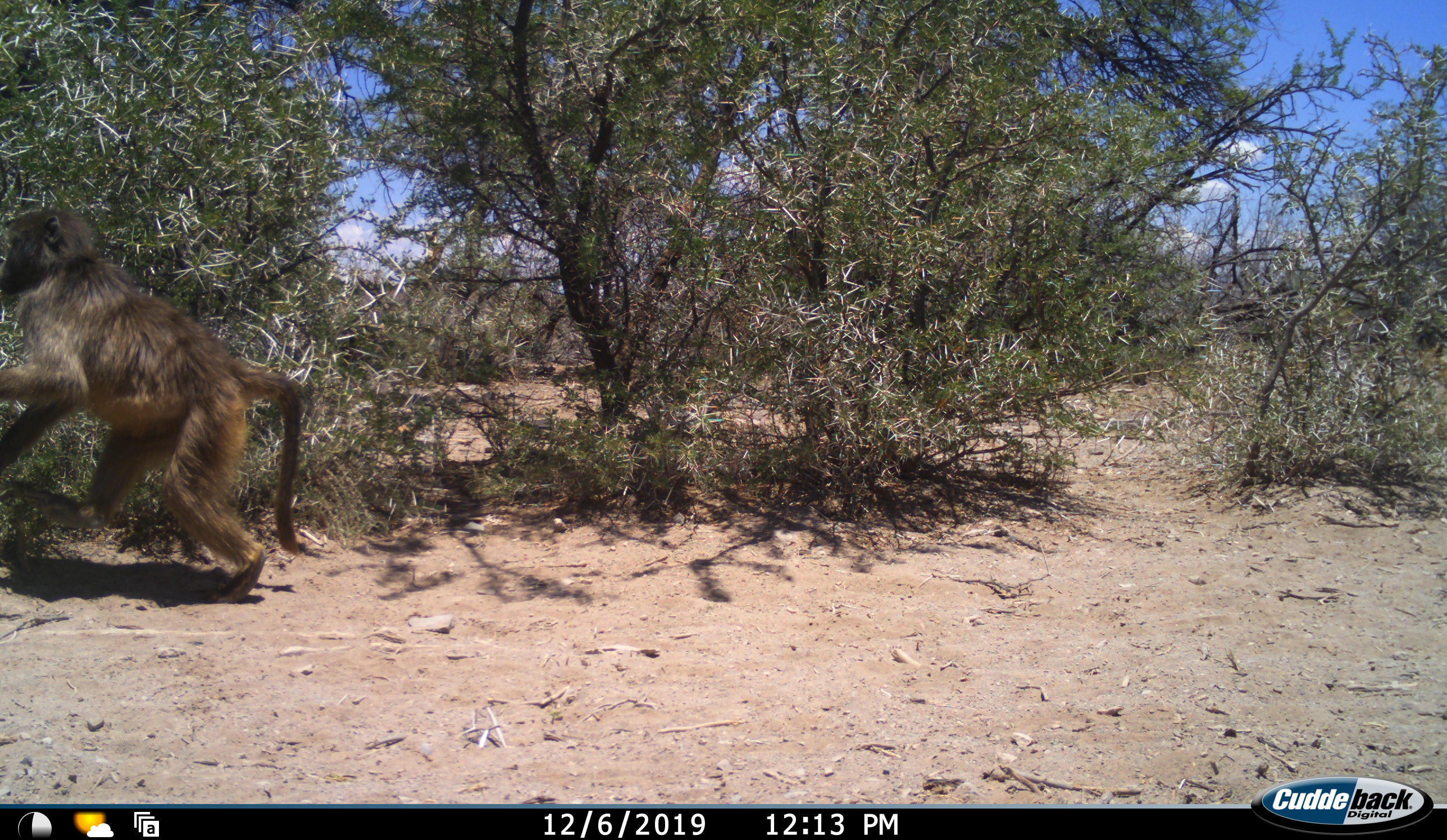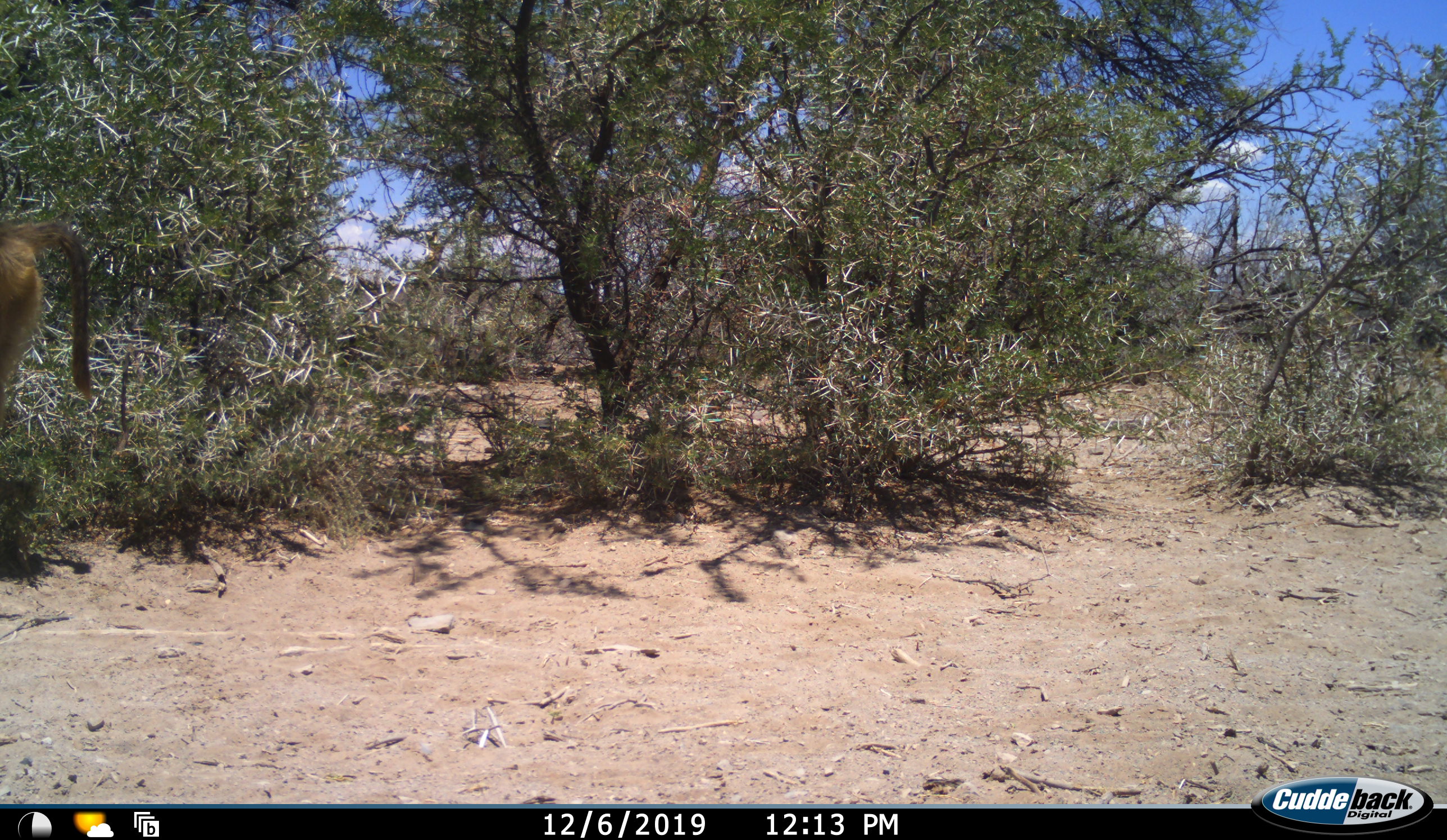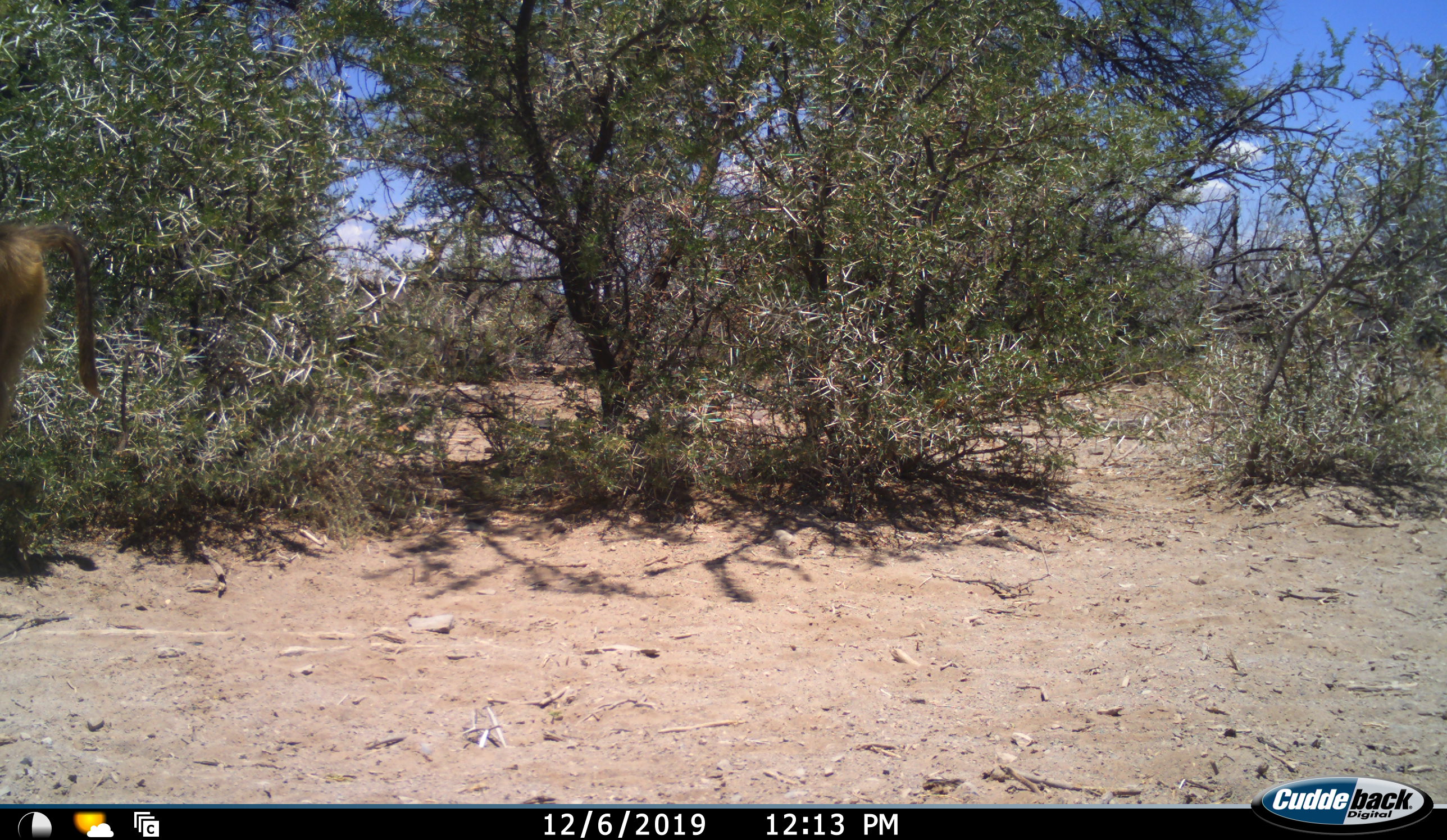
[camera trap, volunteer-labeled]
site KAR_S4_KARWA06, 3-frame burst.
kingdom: Animalia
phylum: Chordata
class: Mammalia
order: Primates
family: Cercopithecidae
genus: Papio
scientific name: Papio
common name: baboon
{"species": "baboon (Papio)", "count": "1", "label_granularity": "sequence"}